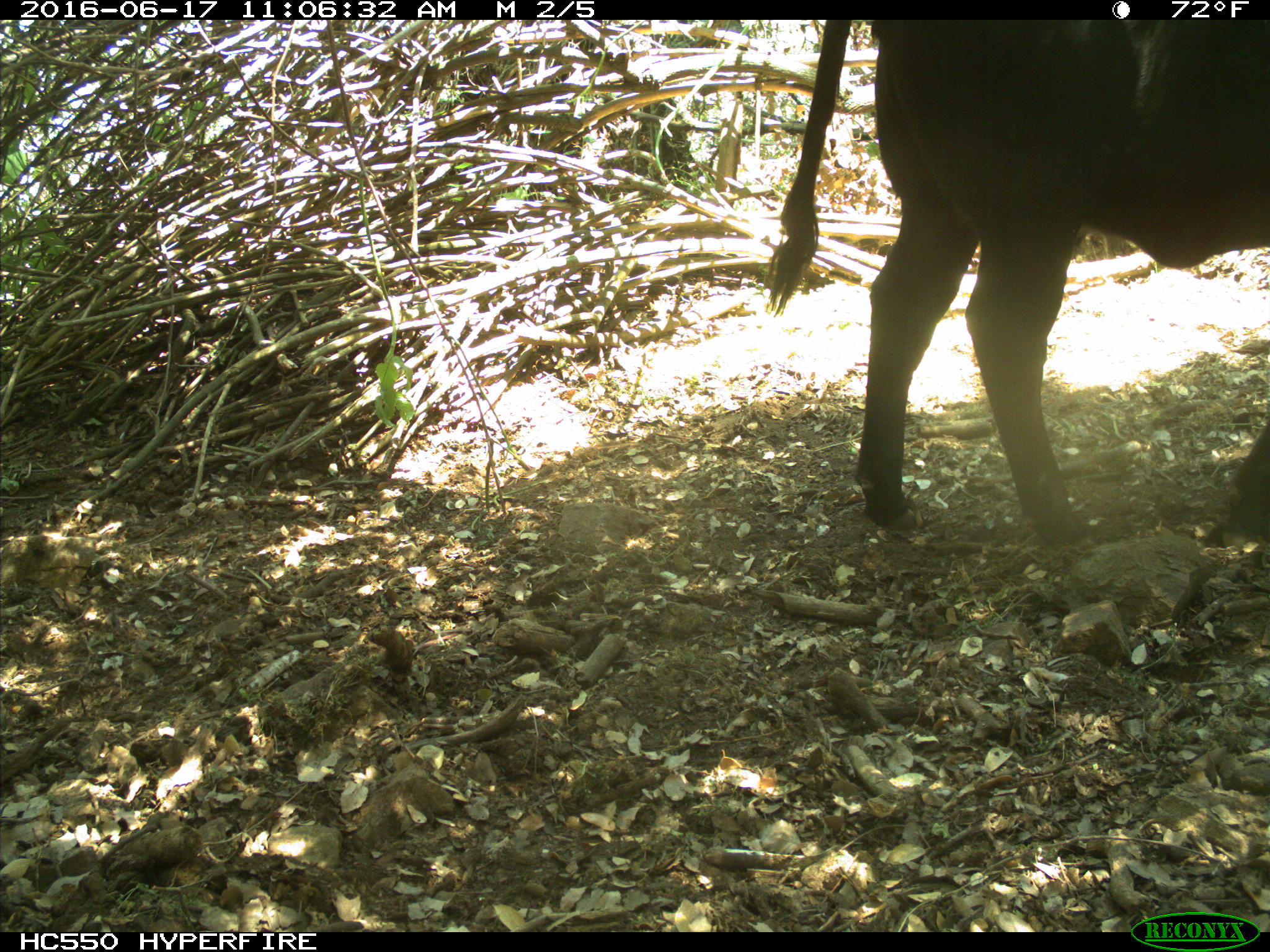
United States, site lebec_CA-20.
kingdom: Animalia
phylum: Chordata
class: Mammalia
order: Artiodactyla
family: Bovidae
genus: Bos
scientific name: Bos taurus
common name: domestic cow